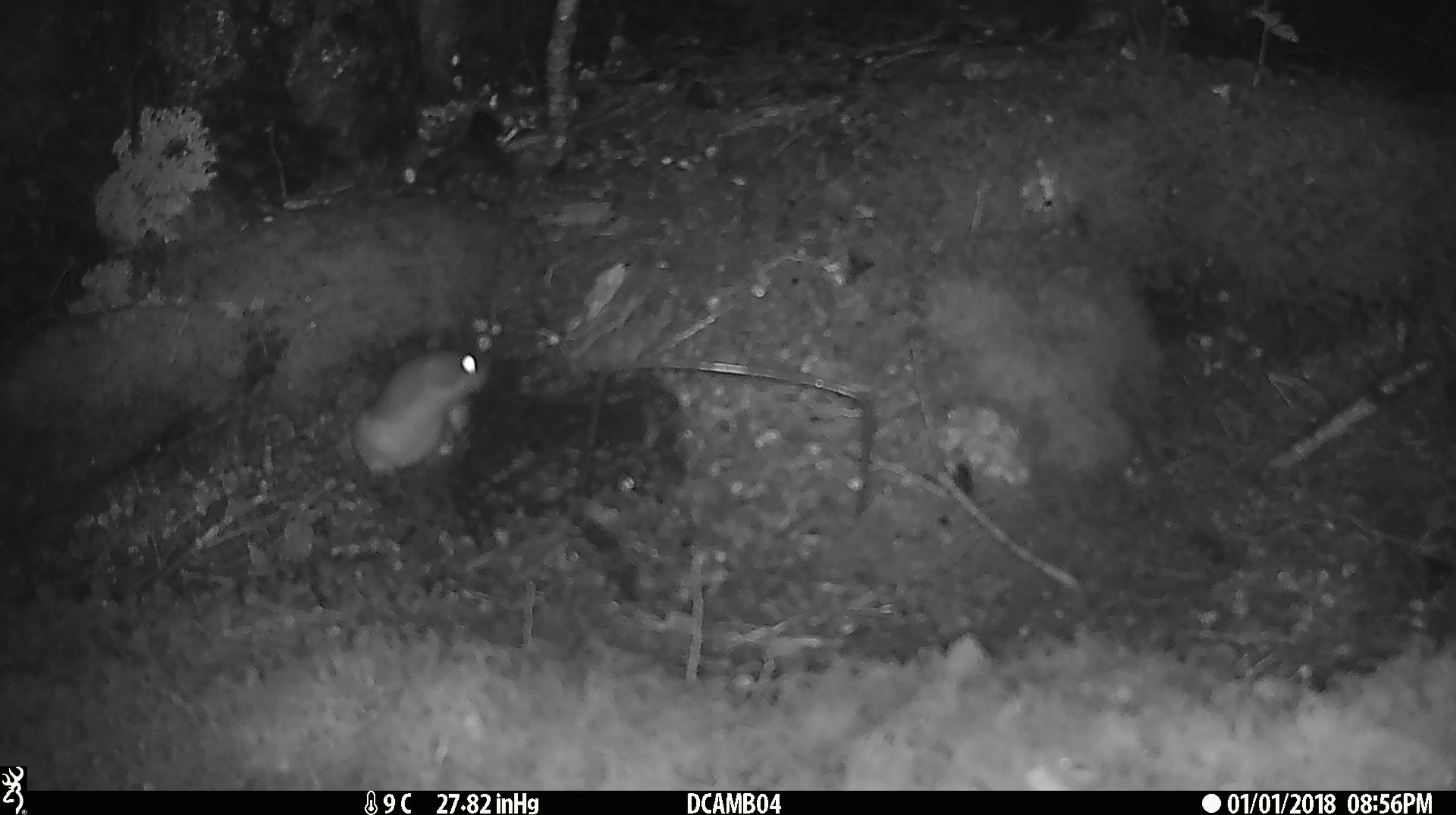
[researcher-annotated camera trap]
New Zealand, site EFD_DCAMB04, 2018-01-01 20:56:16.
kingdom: Animalia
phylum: Chordata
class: Mammalia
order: Carnivora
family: Mustelidae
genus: Mustela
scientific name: Mustela erminea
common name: stoat